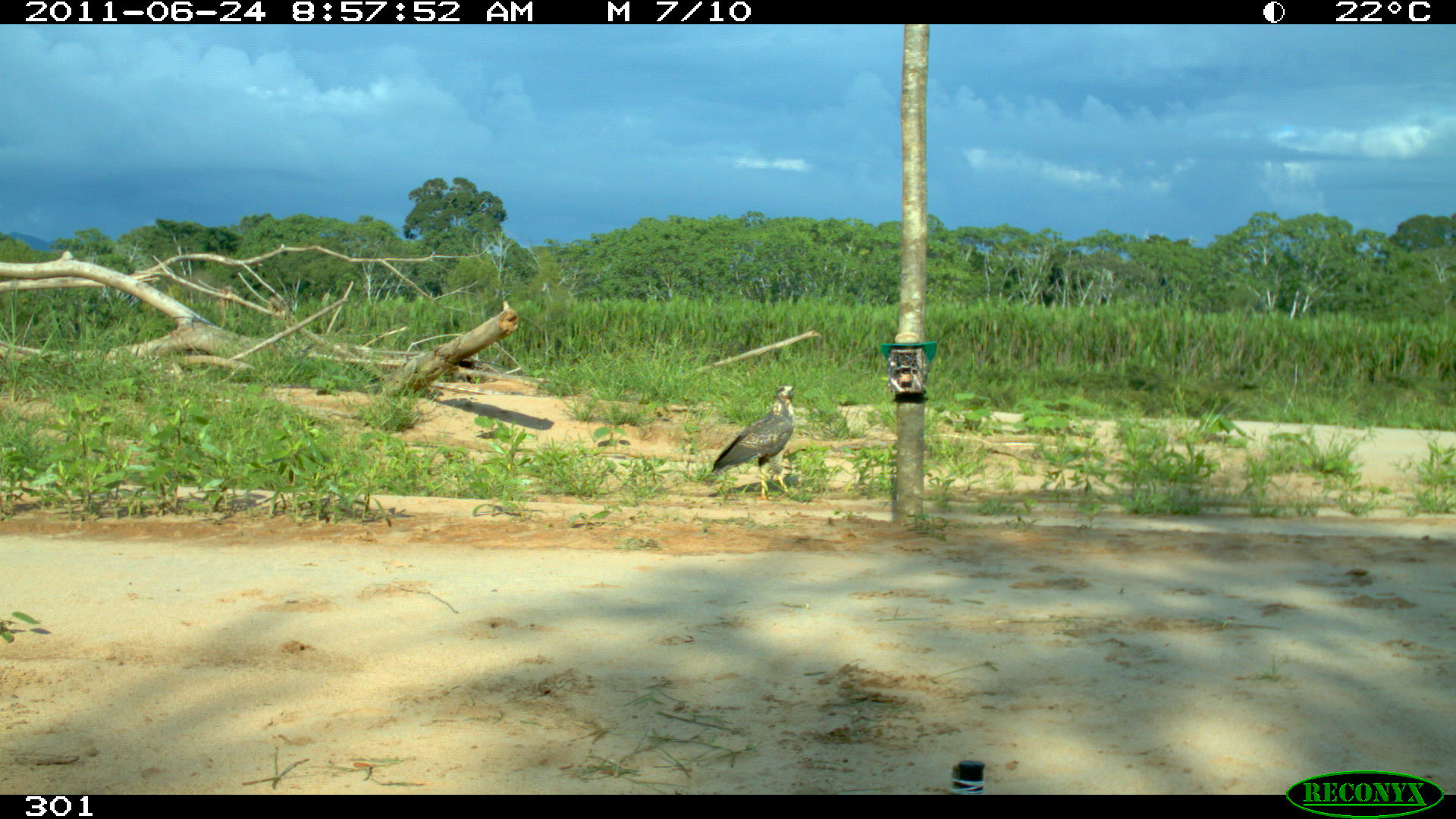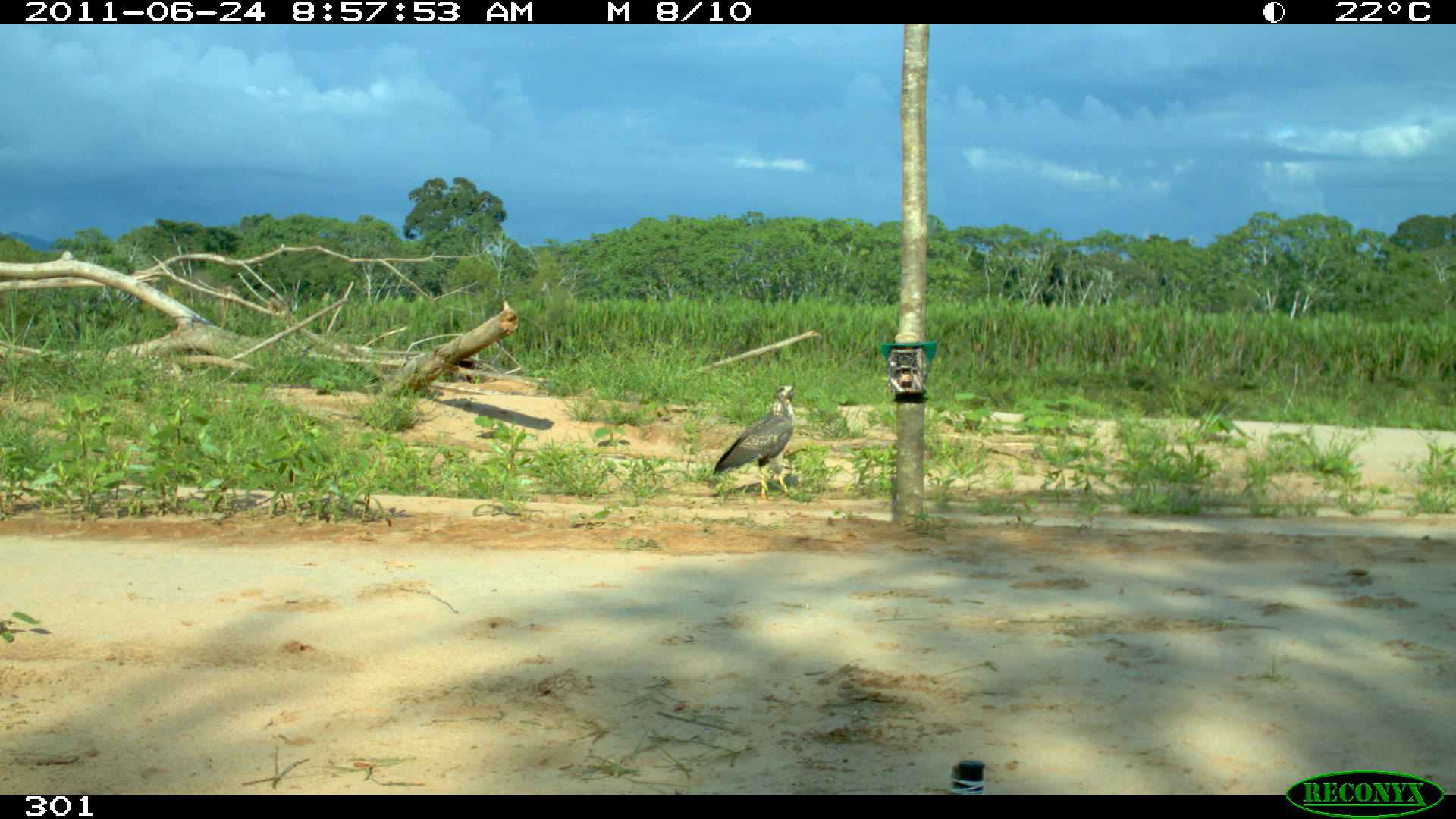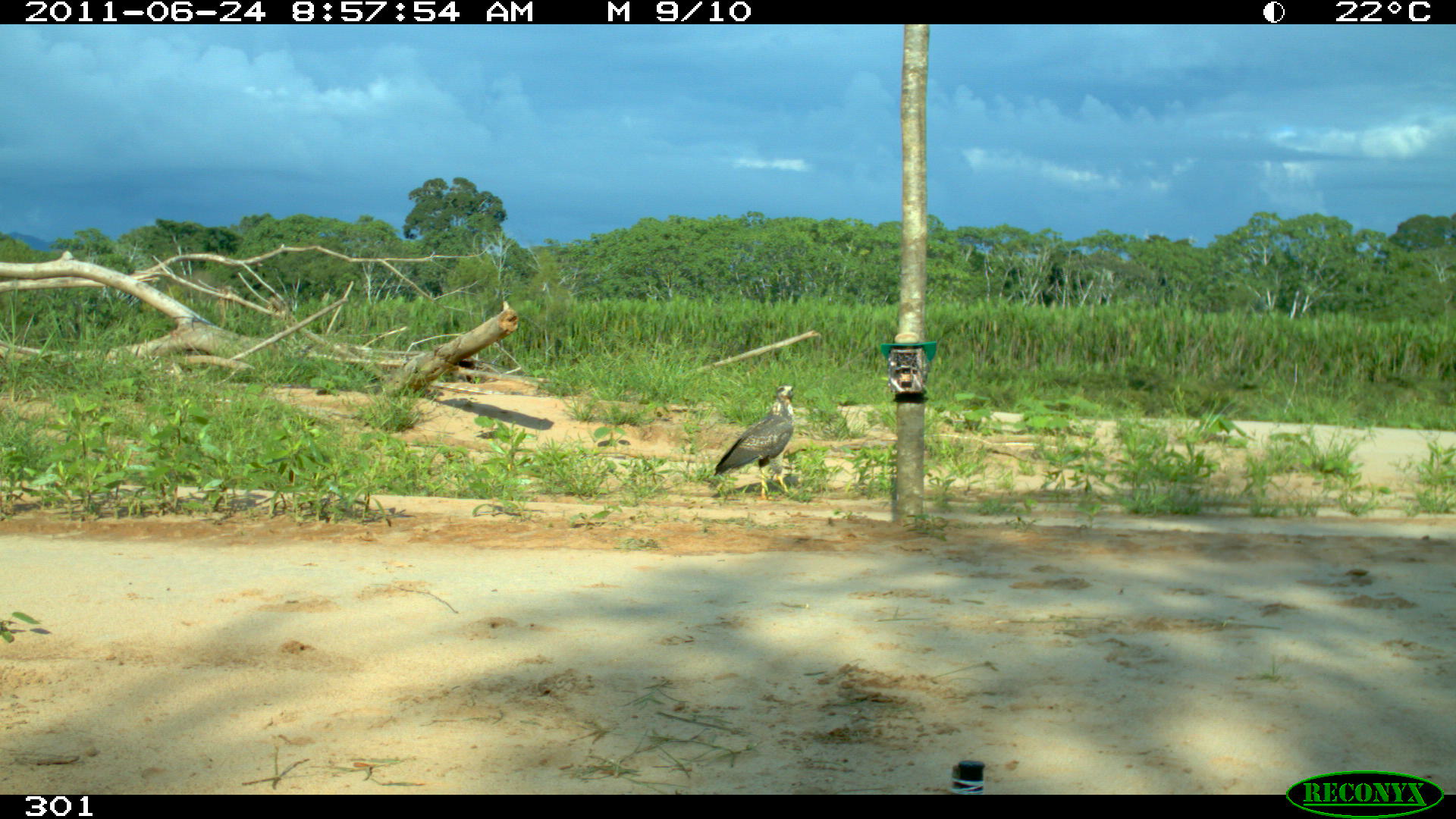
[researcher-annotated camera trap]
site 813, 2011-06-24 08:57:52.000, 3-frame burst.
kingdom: Animalia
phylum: Chordata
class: Aves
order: Accipitriformes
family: Accipitridae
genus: Buteogallus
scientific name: Buteogallus urubitinga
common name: great black hawk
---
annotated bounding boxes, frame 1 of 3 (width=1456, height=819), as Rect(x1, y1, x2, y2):
buteogallus urubitinga: Rect(711, 383, 796, 499)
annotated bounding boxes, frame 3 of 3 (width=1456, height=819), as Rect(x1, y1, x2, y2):
buteogallus urubitinga: Rect(713, 384, 796, 500)